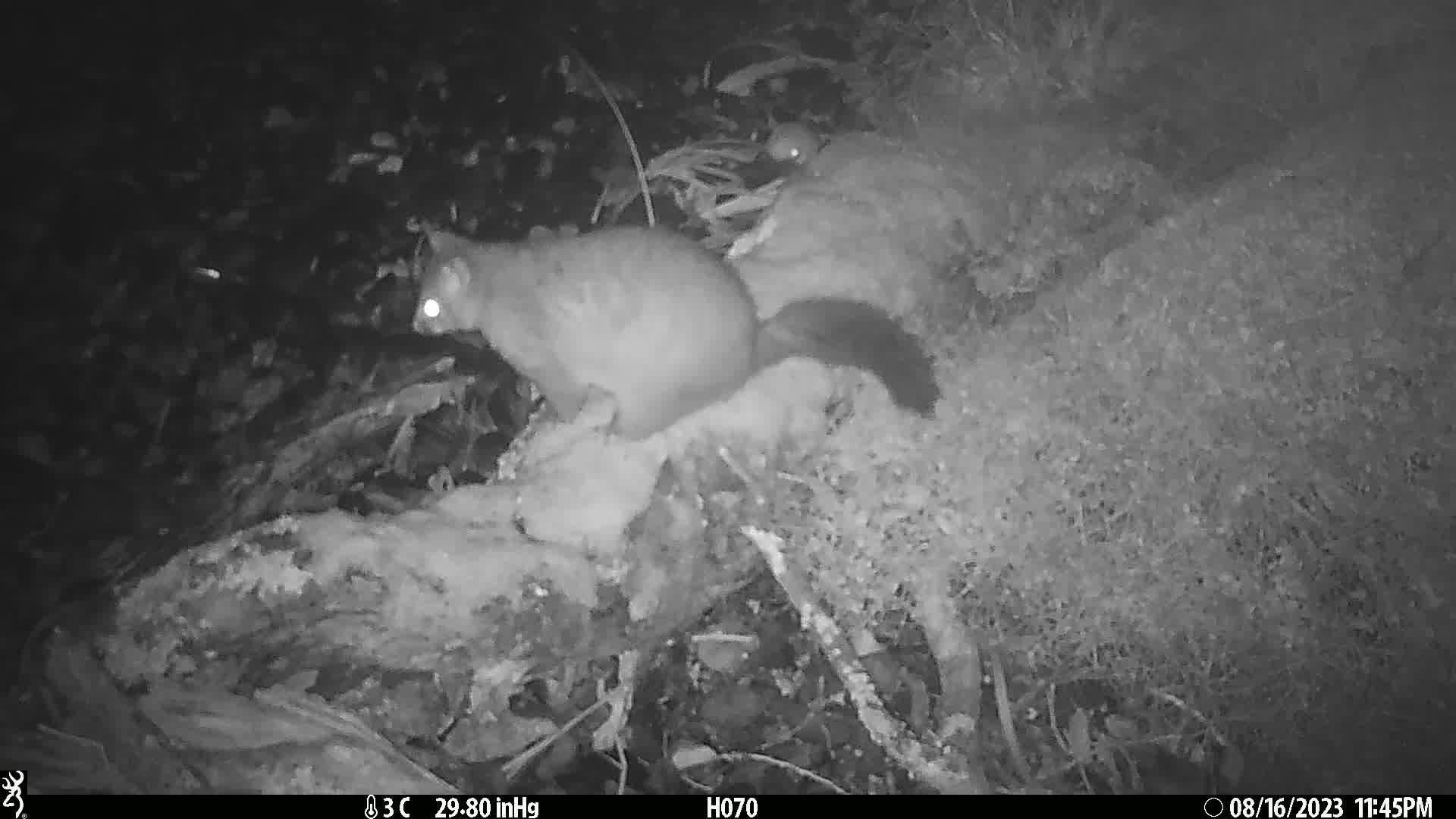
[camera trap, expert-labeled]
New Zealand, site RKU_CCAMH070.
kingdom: Animalia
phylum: Chordata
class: Mammalia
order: Diprotodontia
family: Phalangeridae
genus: Trichosurus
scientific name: Trichosurus vulpecula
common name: common brushtail possum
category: possum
Possum (common brushtail possum) (Trichosurus vulpecula).